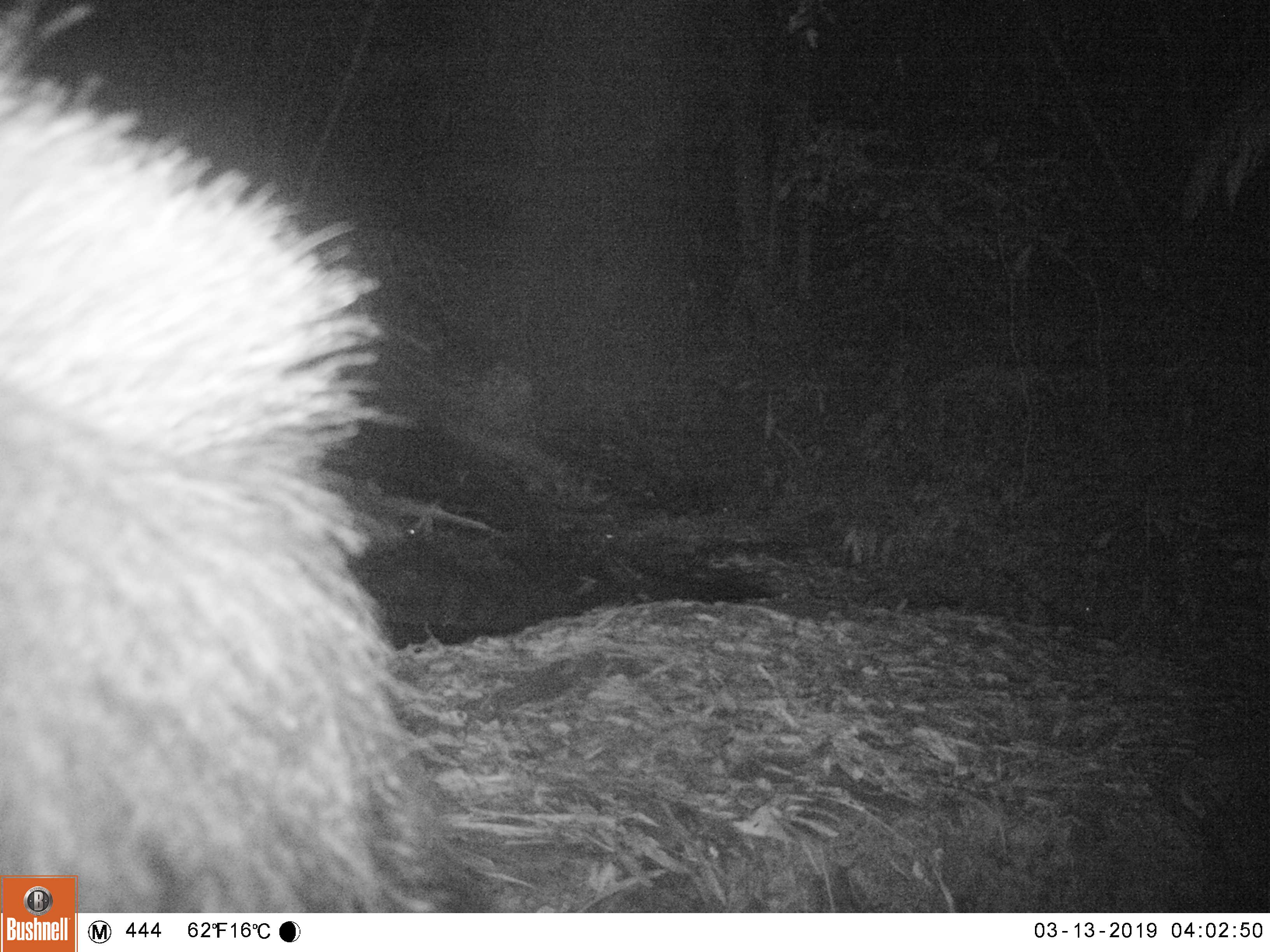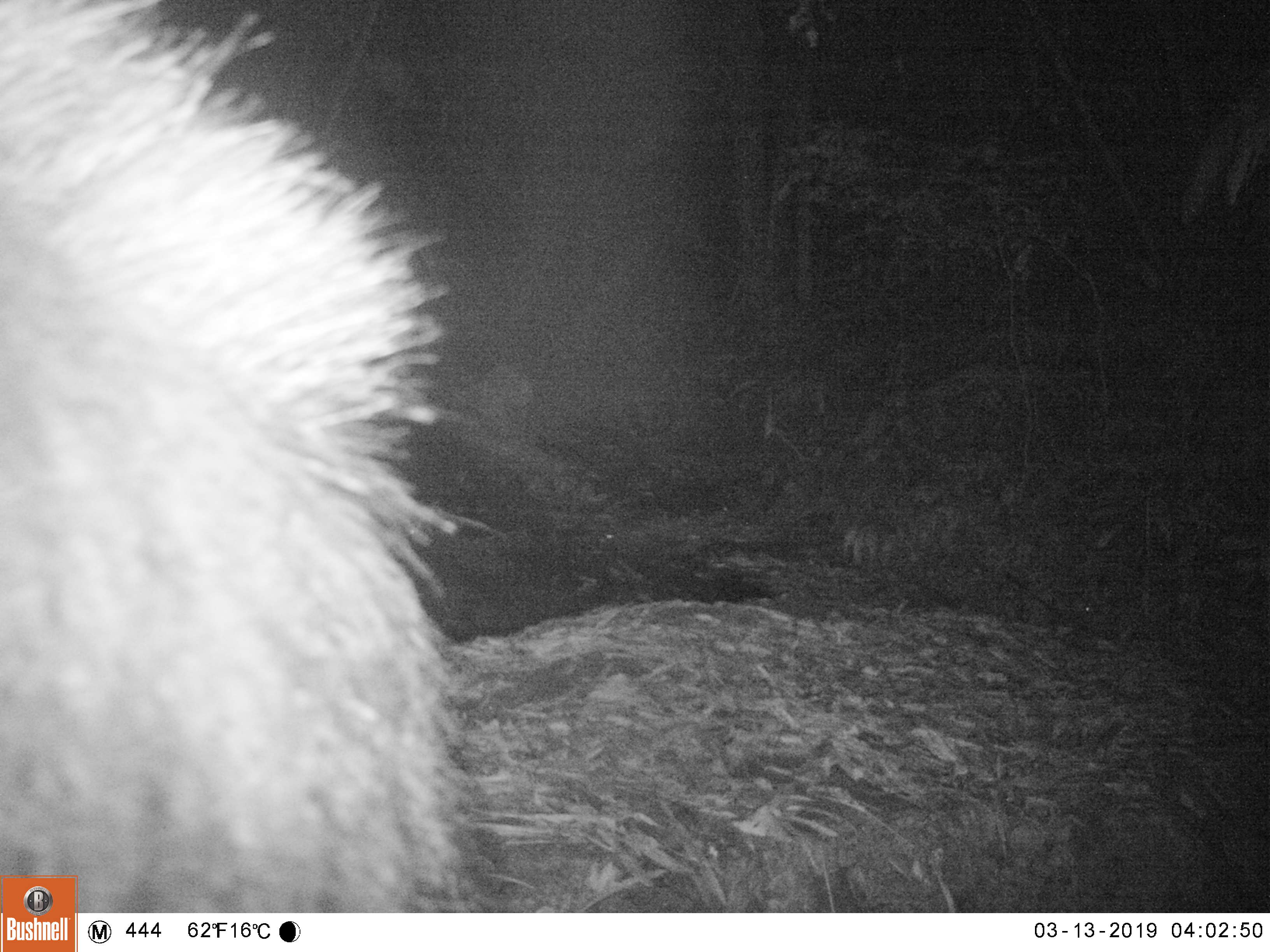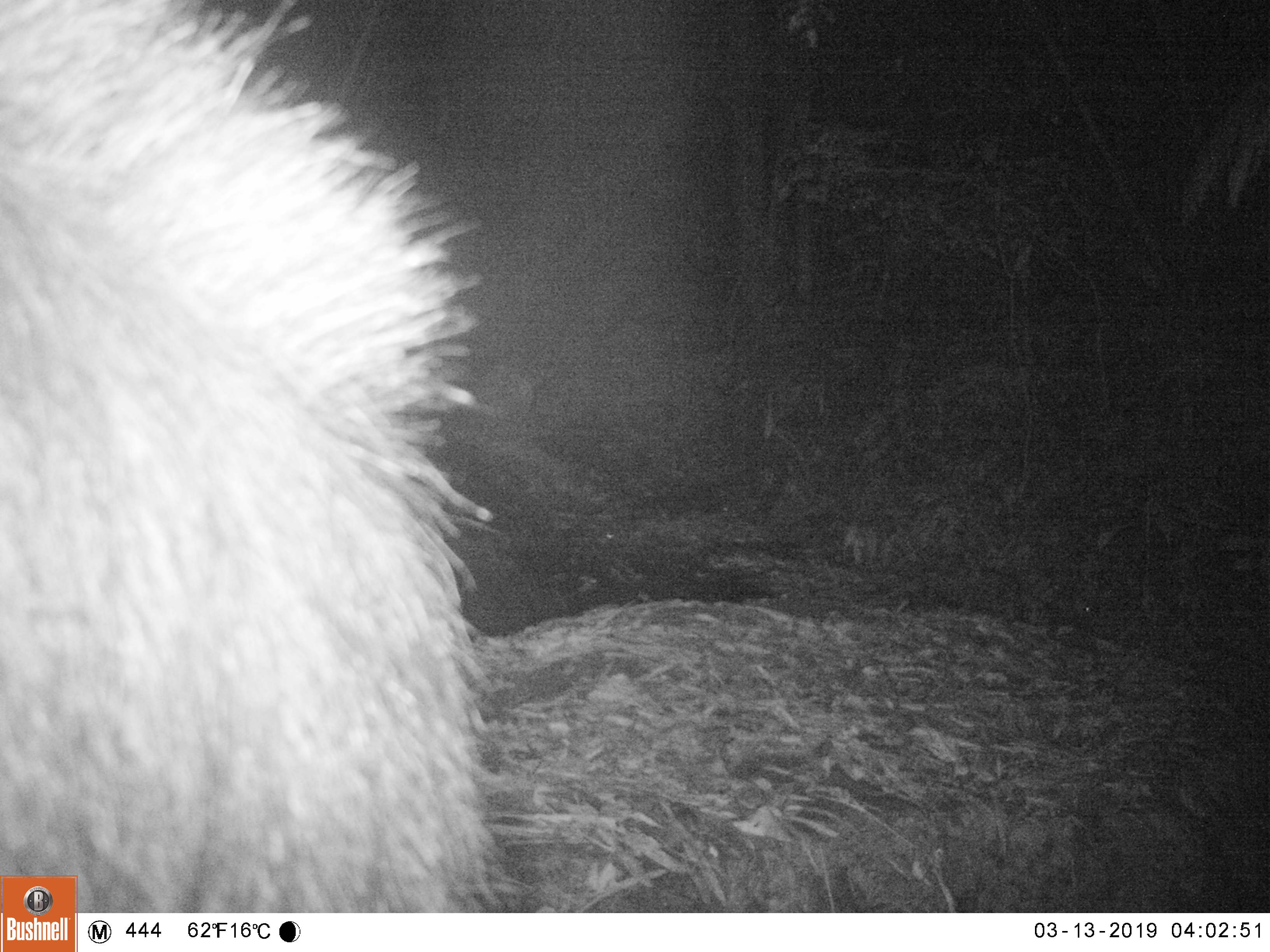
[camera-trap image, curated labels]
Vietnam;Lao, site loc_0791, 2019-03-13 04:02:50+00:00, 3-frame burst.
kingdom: Animalia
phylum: Chordata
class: Mammalia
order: Artiodactyla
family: Bovidae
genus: Capricornis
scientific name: Capricornis sumatraensis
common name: chinese serow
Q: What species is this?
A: Chinese serow (Capricornis sumatraensis).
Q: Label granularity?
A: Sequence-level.